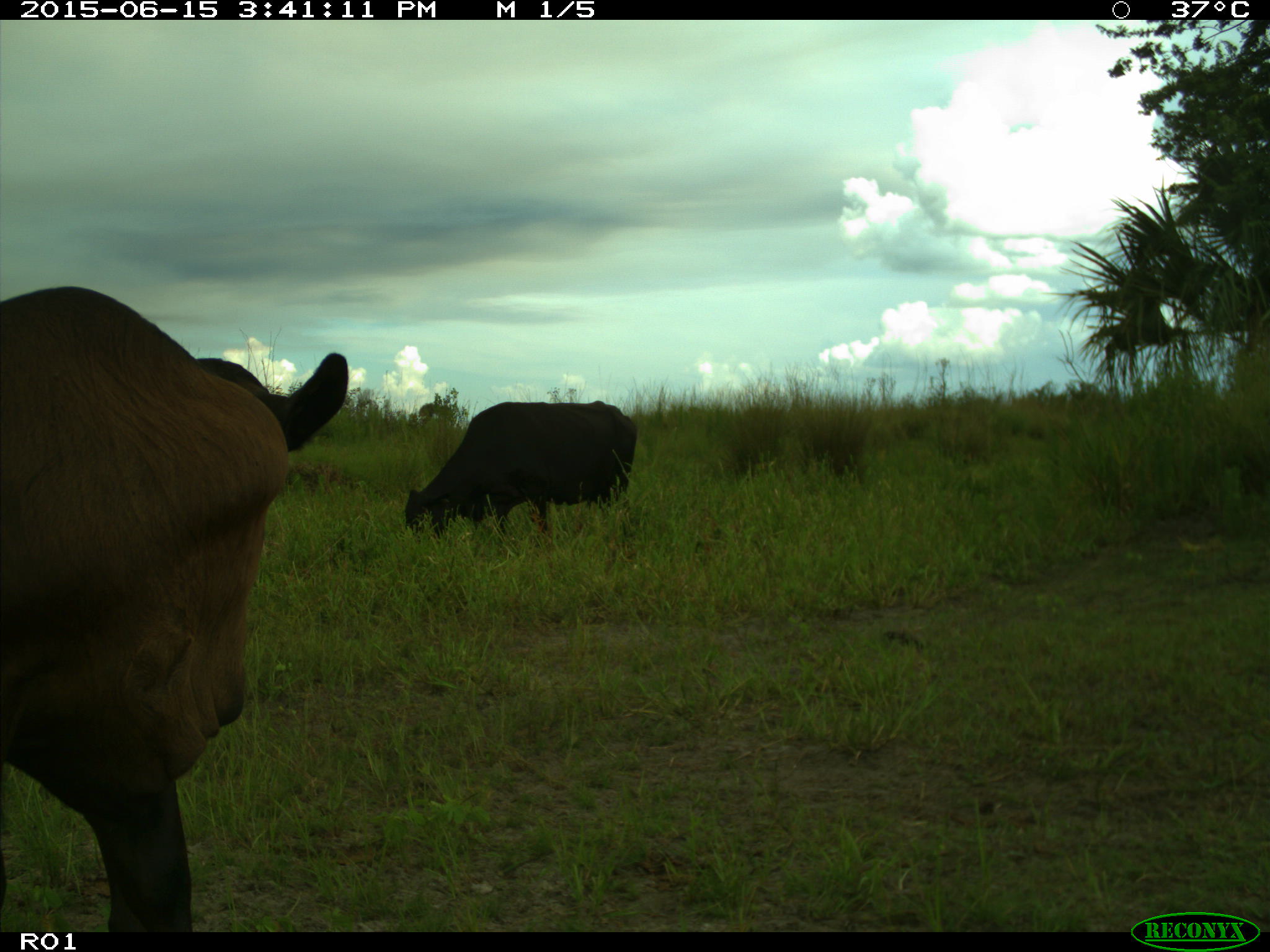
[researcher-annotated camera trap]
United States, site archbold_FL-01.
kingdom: Animalia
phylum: Chordata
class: Mammalia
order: Artiodactyla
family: Bovidae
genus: Bos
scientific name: Bos taurus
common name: domestic cow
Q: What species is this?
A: Bos taurus (domestic cow).